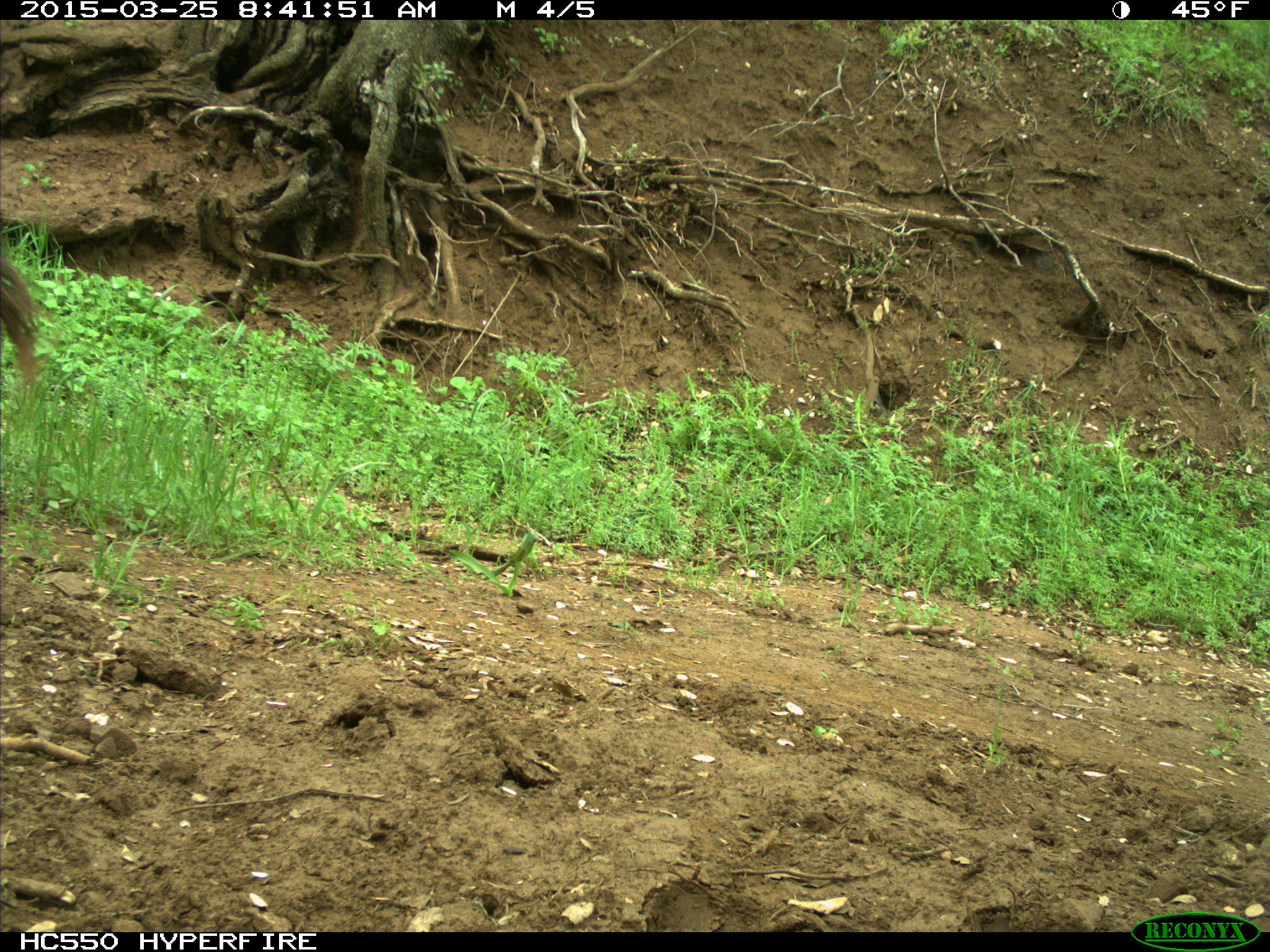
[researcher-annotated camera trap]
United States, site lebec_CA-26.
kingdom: Animalia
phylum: Chordata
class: Mammalia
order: Artiodactyla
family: Bovidae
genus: Bos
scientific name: Bos taurus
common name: domestic cow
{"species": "Bos taurus (domestic cow)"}